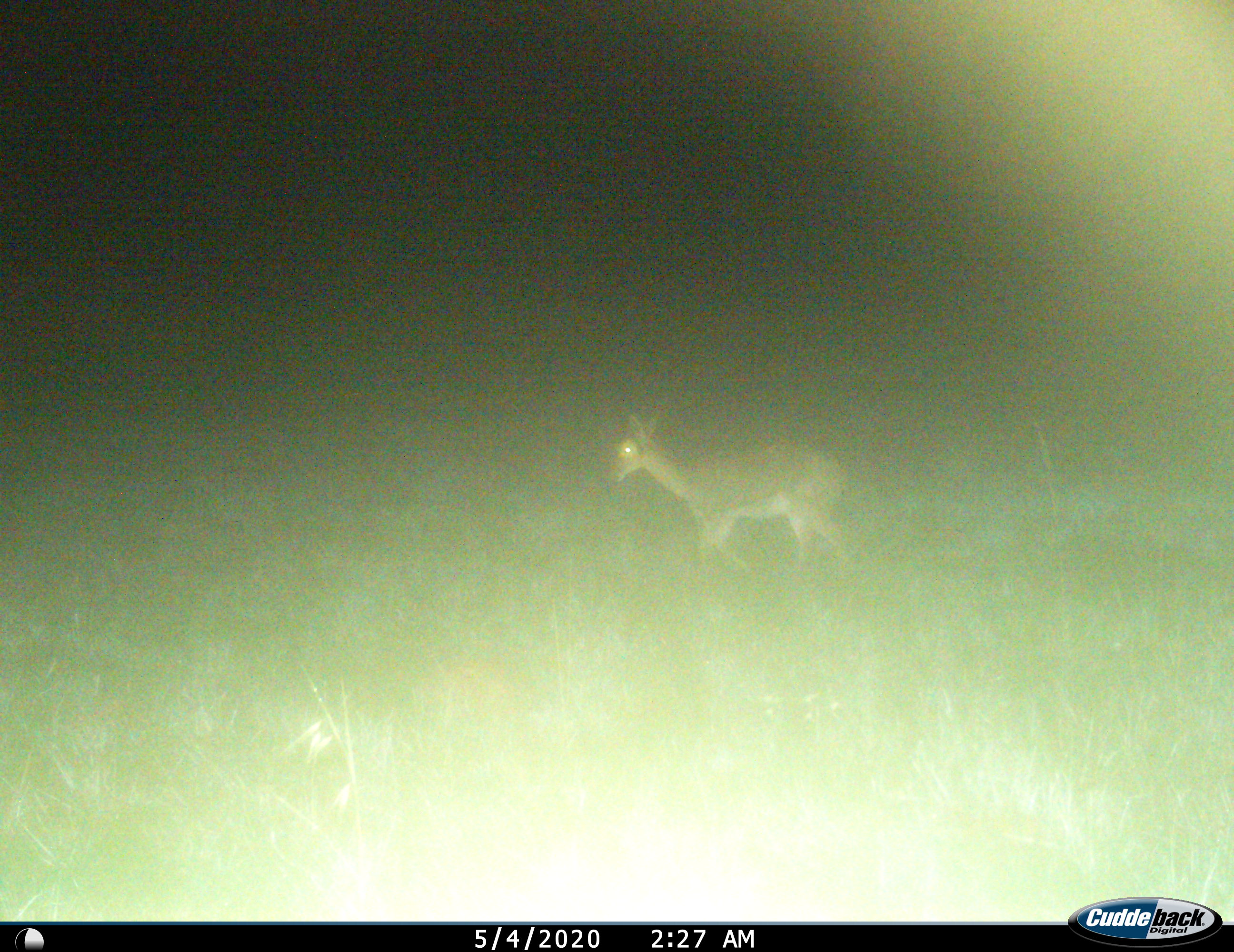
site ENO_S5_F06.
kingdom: Animalia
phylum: Chordata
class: Mammalia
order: Artiodactyla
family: Bovidae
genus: Redunca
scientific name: Redunca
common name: reedbuck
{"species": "reedbuck (Redunca)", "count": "1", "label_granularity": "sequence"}